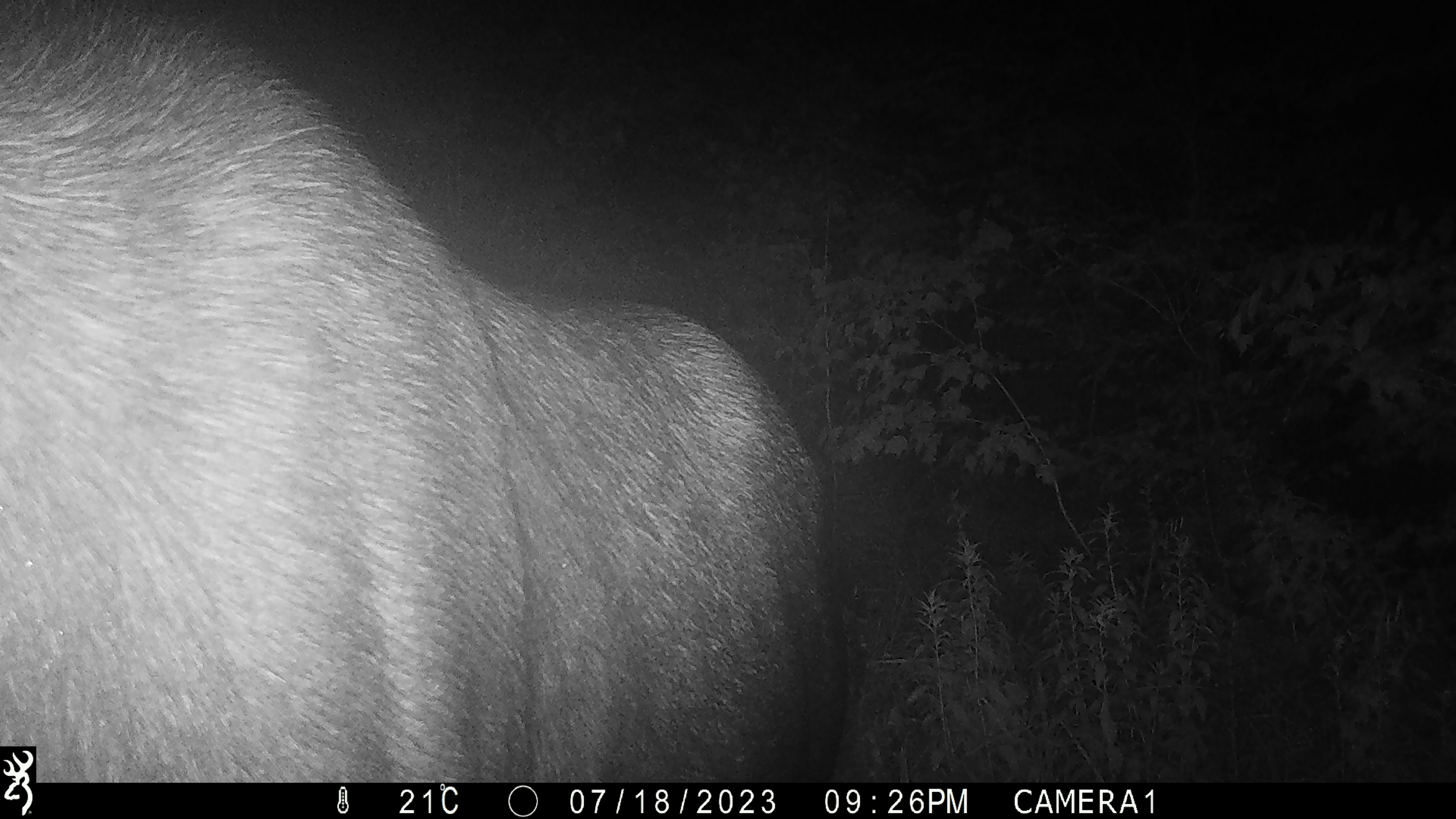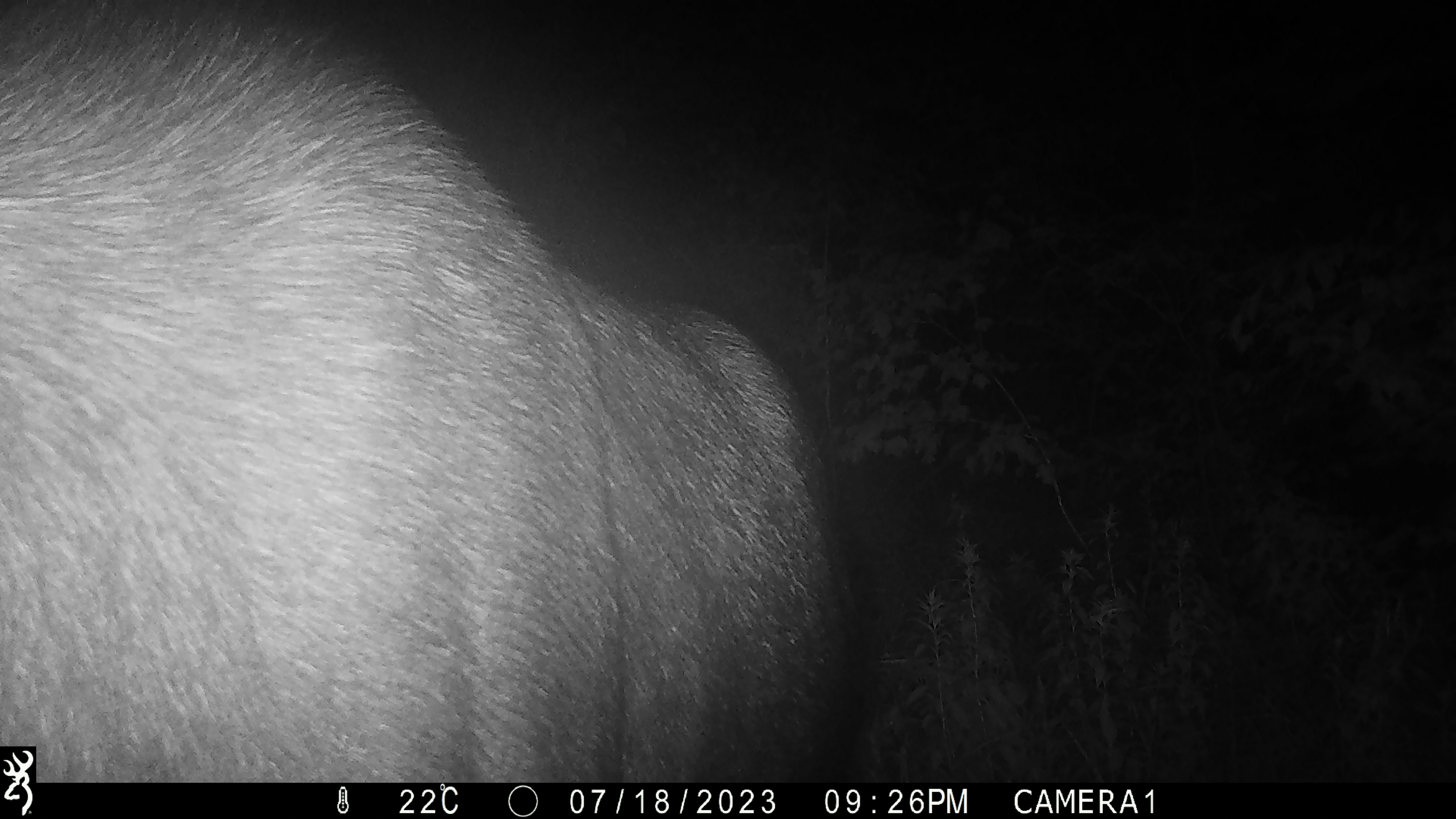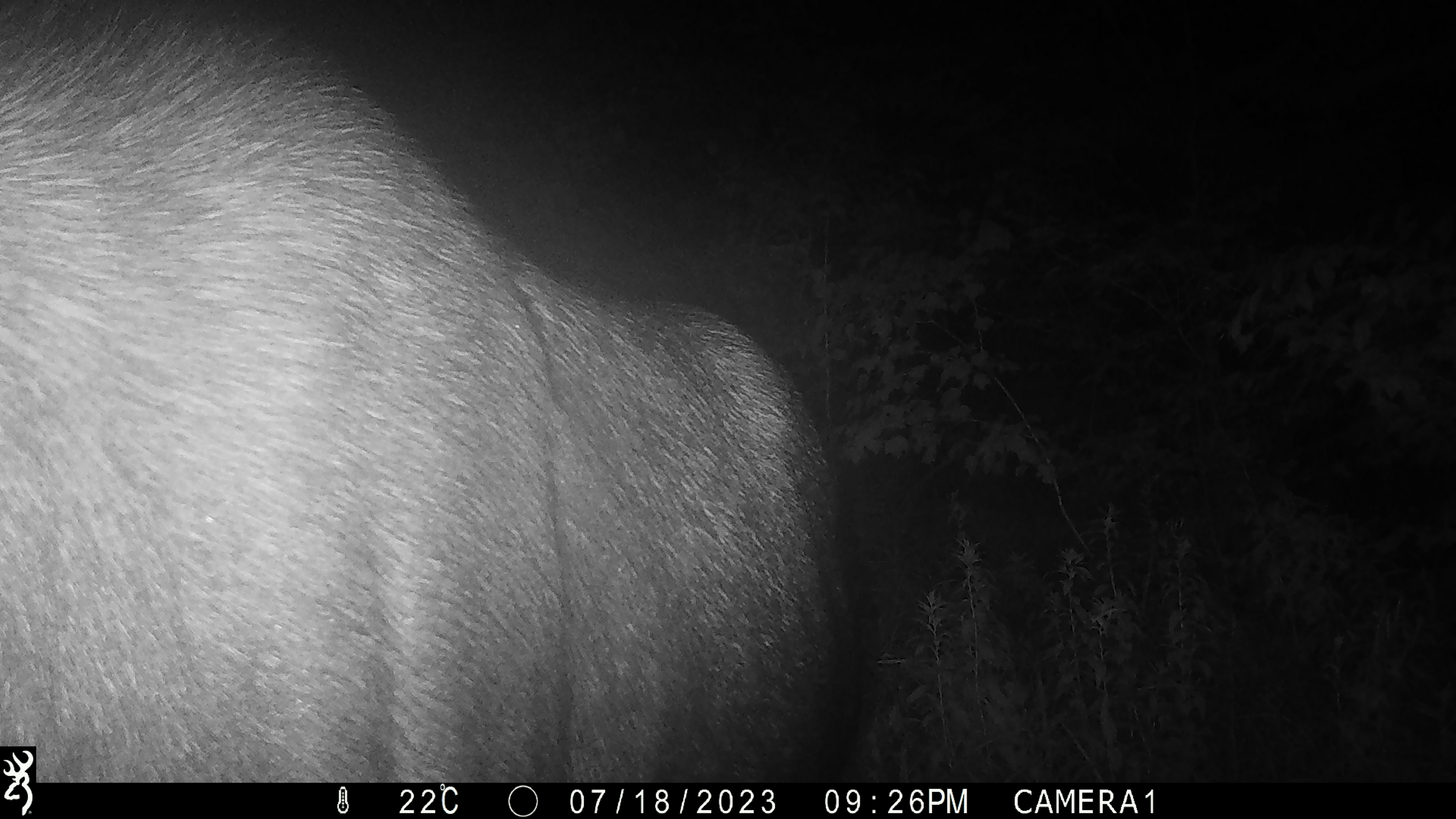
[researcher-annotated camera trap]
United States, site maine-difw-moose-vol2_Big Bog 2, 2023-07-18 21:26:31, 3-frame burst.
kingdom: Animalia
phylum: Chordata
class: Mammalia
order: Artiodactyla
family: Cervidae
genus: Alces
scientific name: Alces alces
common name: moose